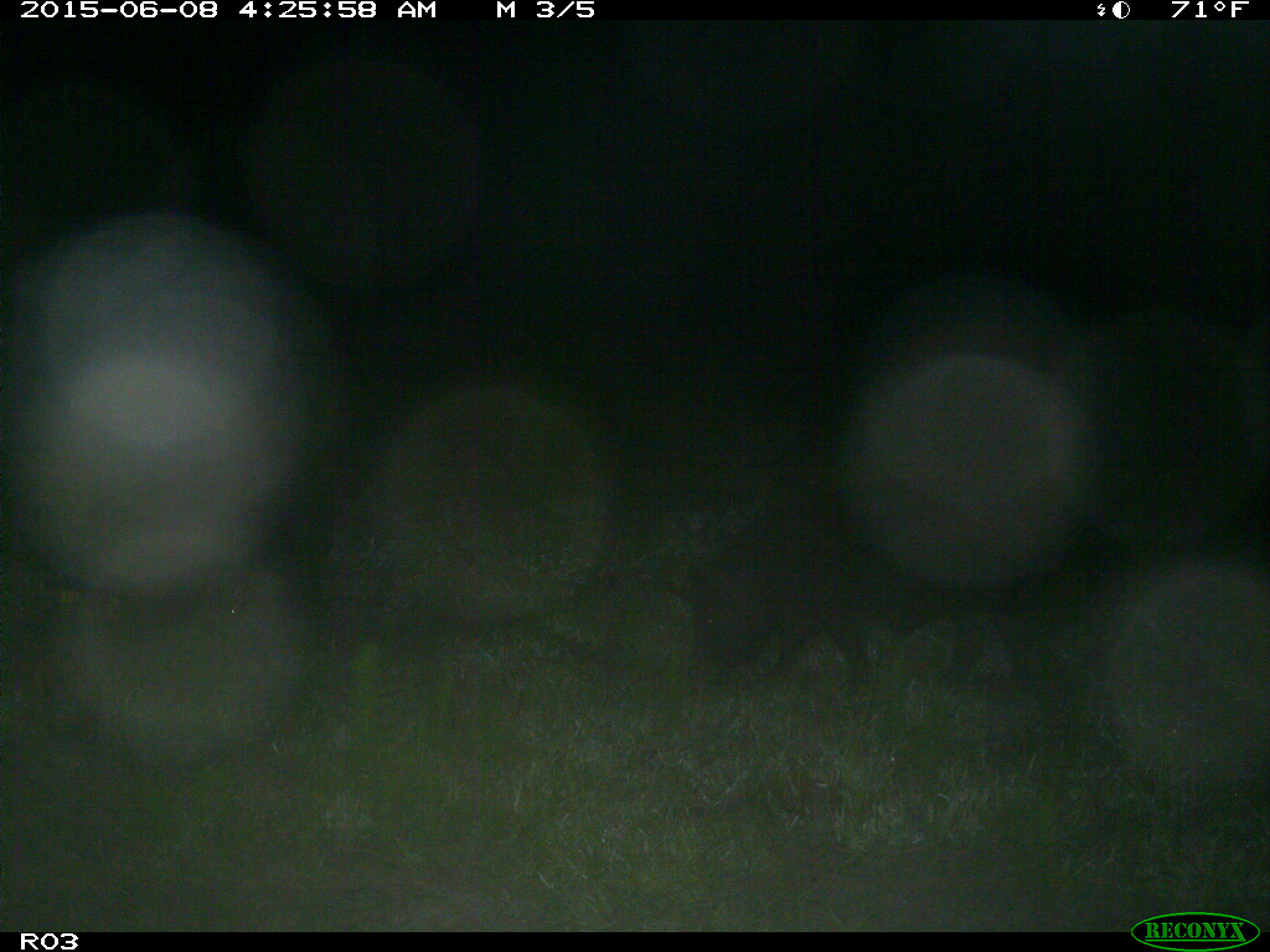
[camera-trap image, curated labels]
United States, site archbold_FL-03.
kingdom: Animalia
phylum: Chordata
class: Mammalia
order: Artiodactyla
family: Suidae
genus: Sus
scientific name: Sus scrofa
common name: wild boar